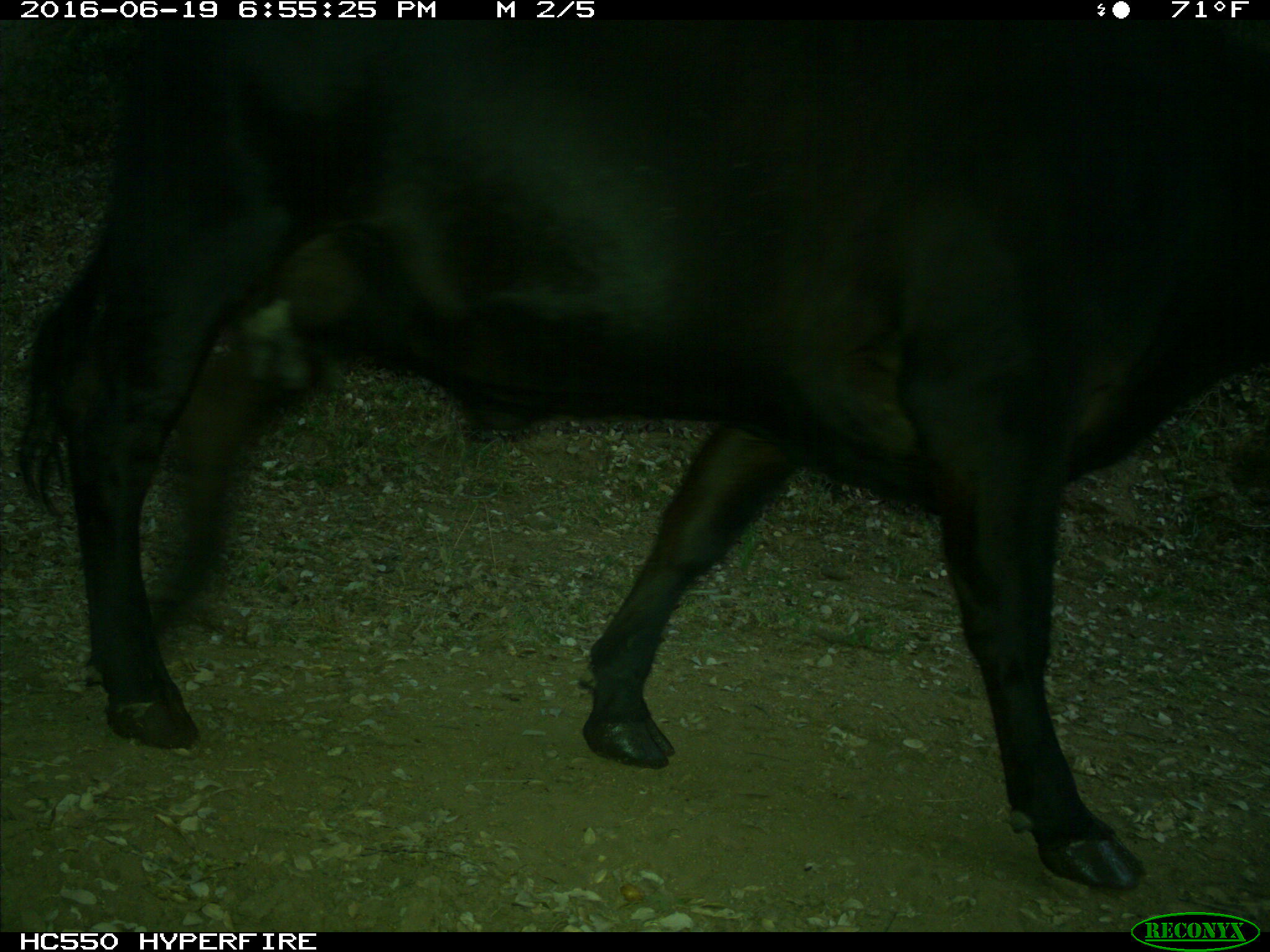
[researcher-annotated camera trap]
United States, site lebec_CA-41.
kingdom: Animalia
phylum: Chordata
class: Mammalia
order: Artiodactyla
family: Bovidae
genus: Bos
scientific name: Bos taurus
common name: domestic cow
Bos taurus (domestic cow).